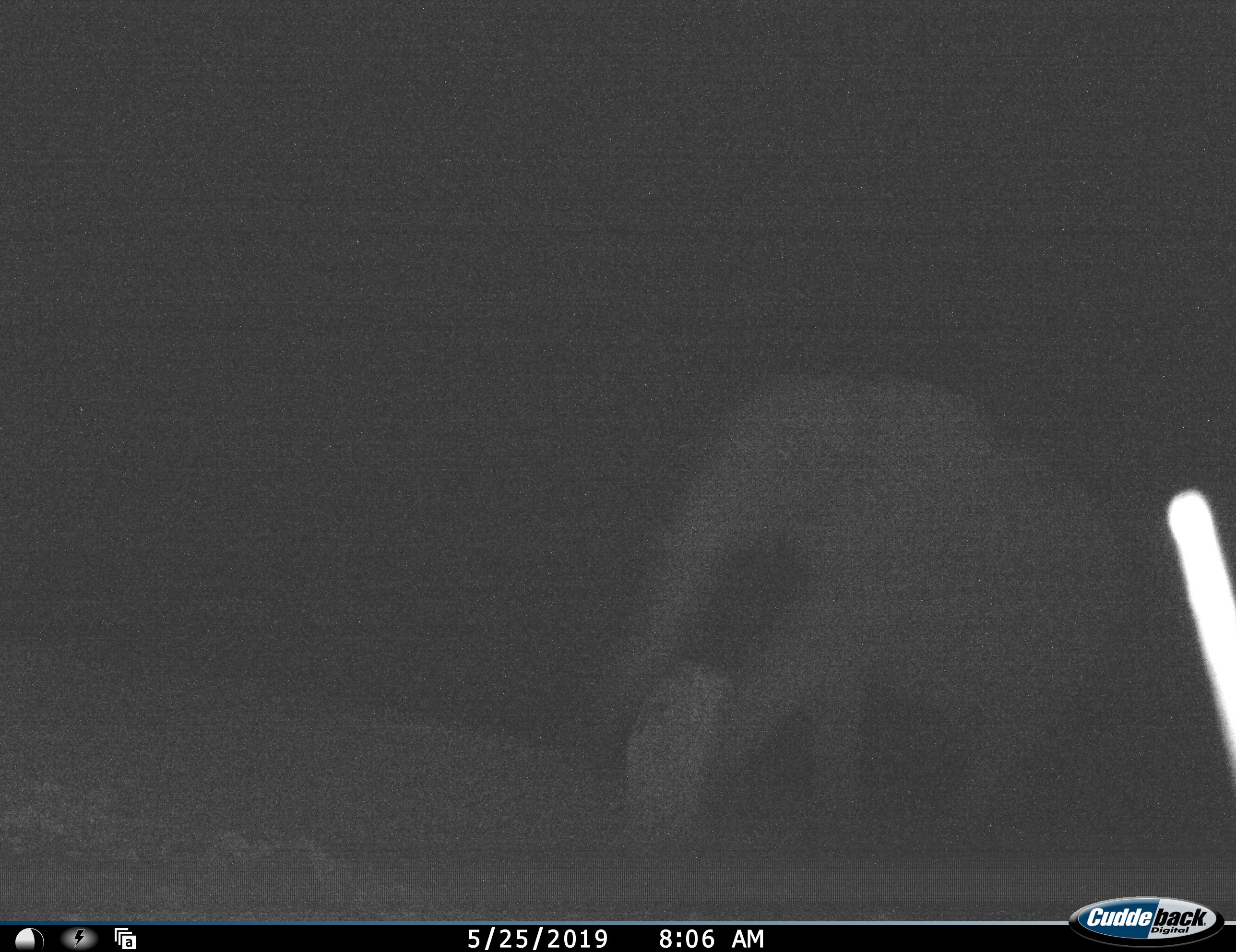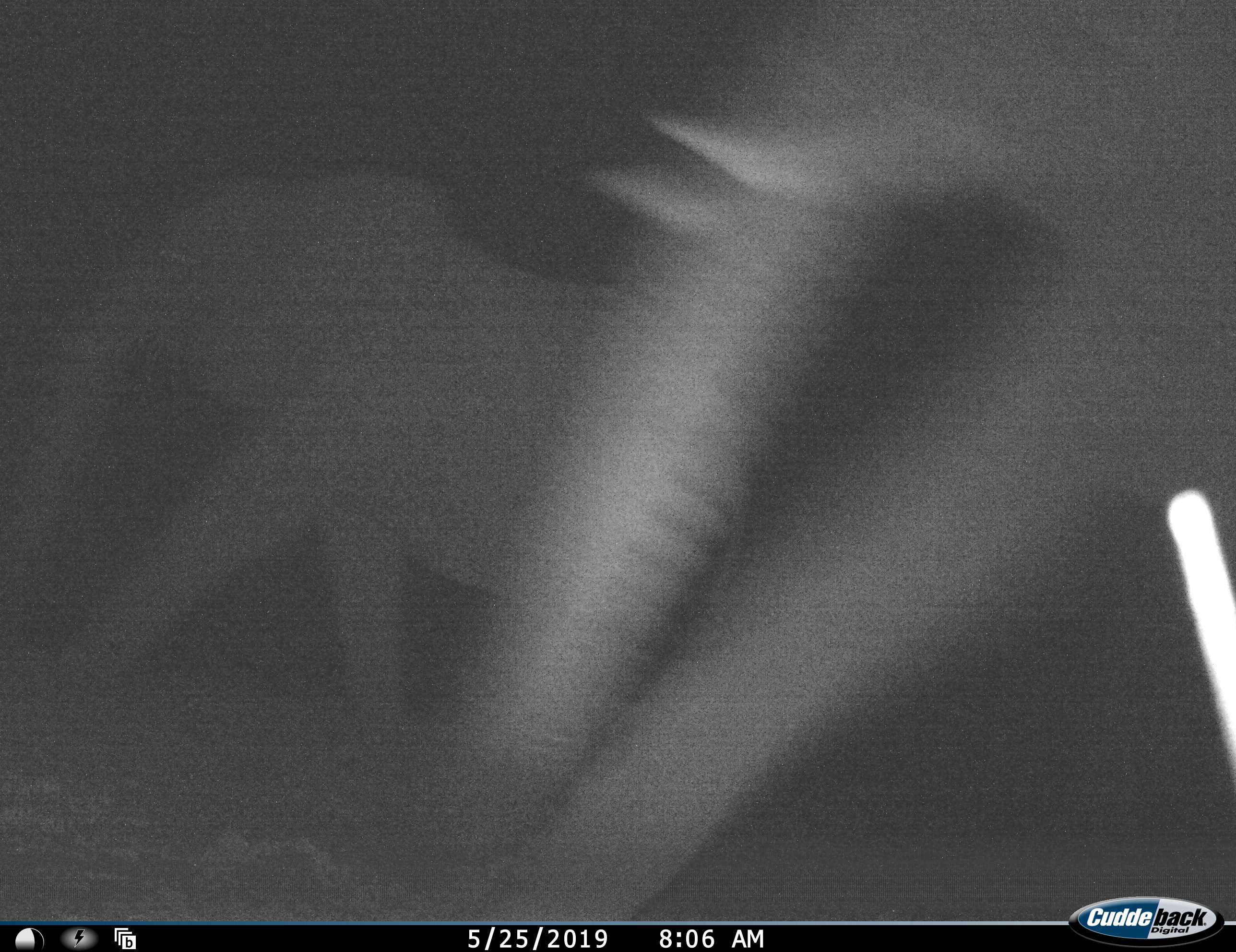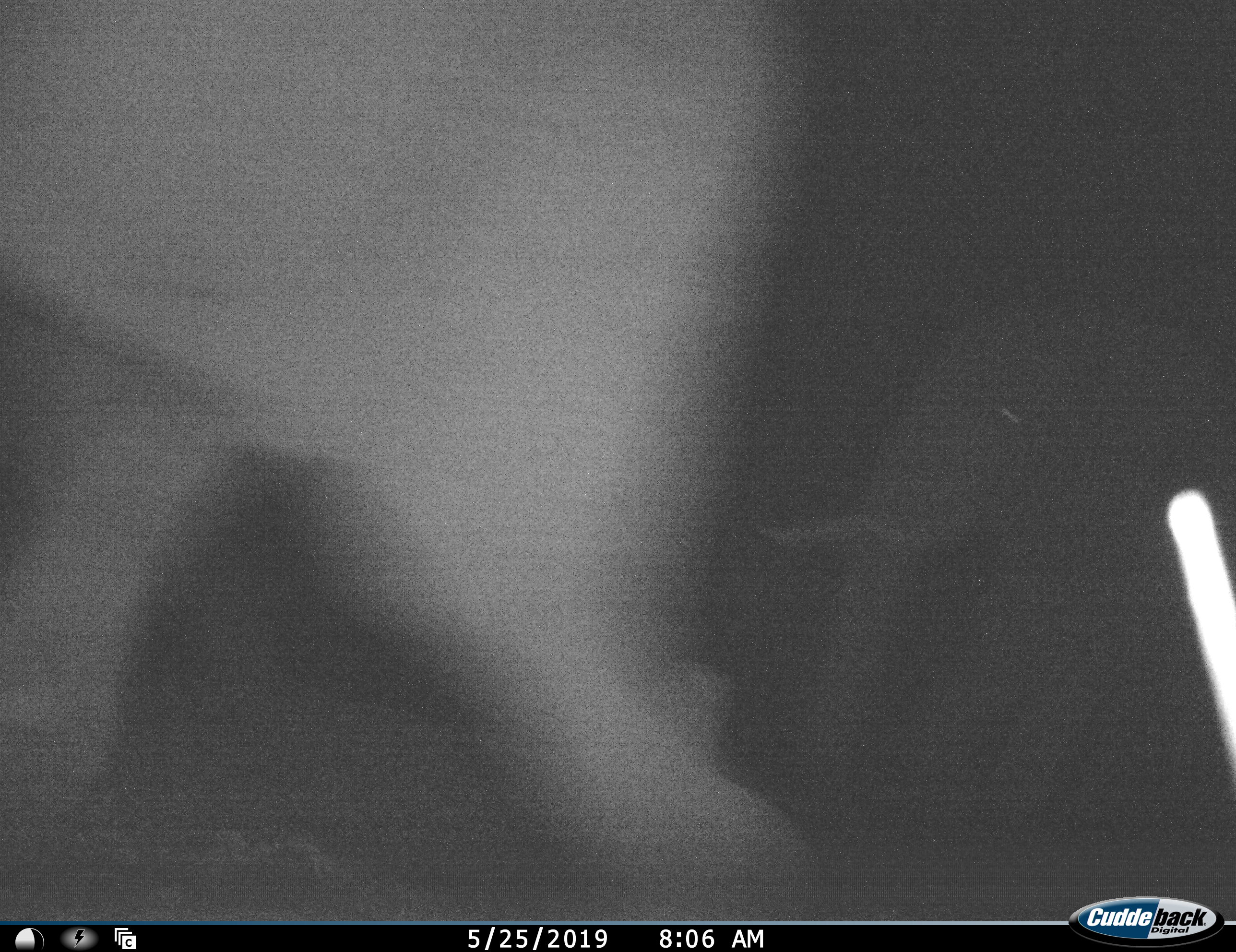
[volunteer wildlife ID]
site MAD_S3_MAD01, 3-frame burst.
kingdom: Animalia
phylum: Chordata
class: Mammalia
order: Proboscidea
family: Elephantidae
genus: Loxodonta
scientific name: Loxodonta africana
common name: african bush elephant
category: elephant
Elephant (african bush elephant) (Loxodonta africana), count 3. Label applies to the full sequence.